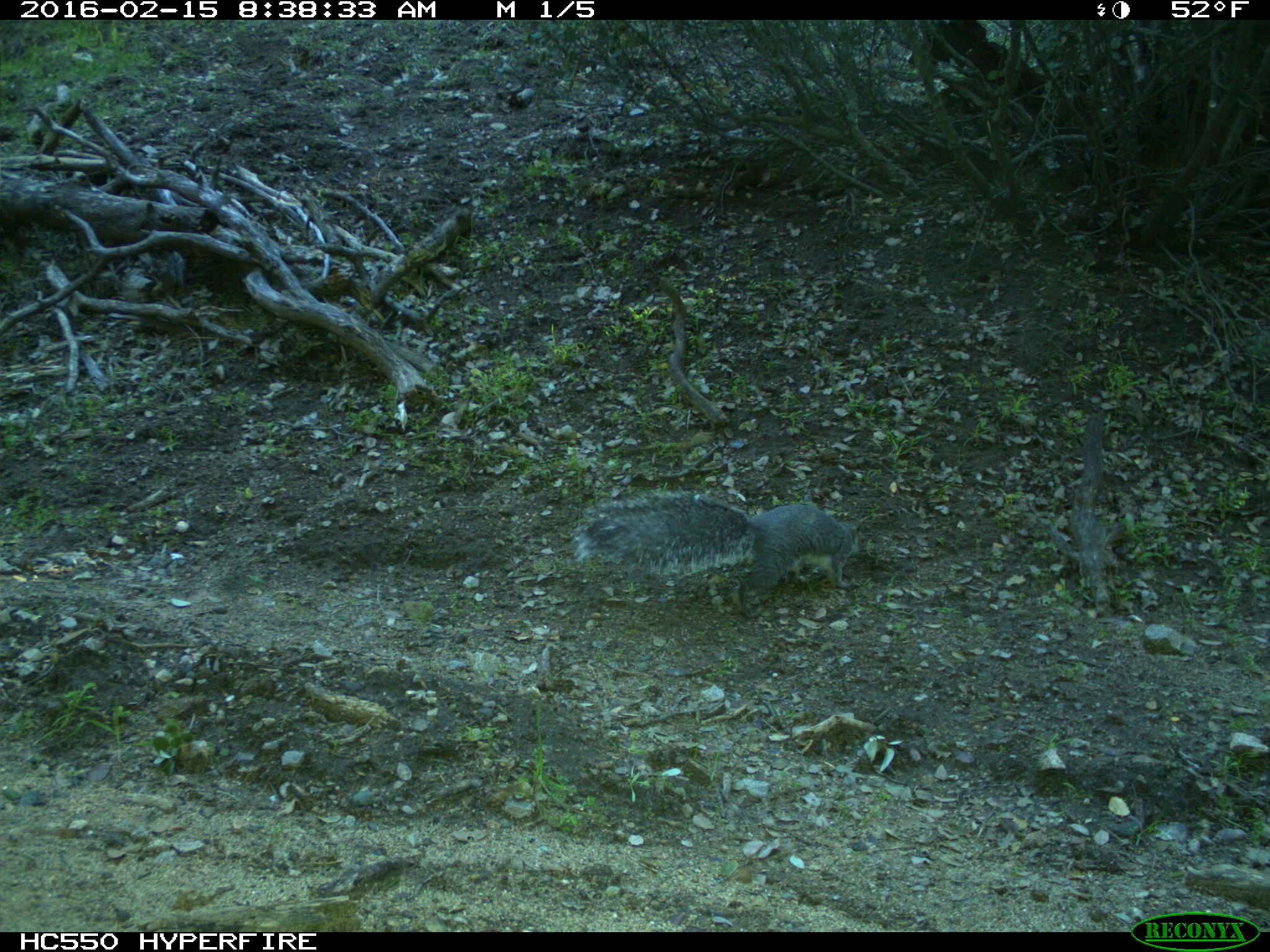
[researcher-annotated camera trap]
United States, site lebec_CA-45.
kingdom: Animalia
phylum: Chordata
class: Mammalia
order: Rodentia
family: Sciuridae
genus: Sciurus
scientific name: Sciurus carolinensis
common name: eastern gray squirrel